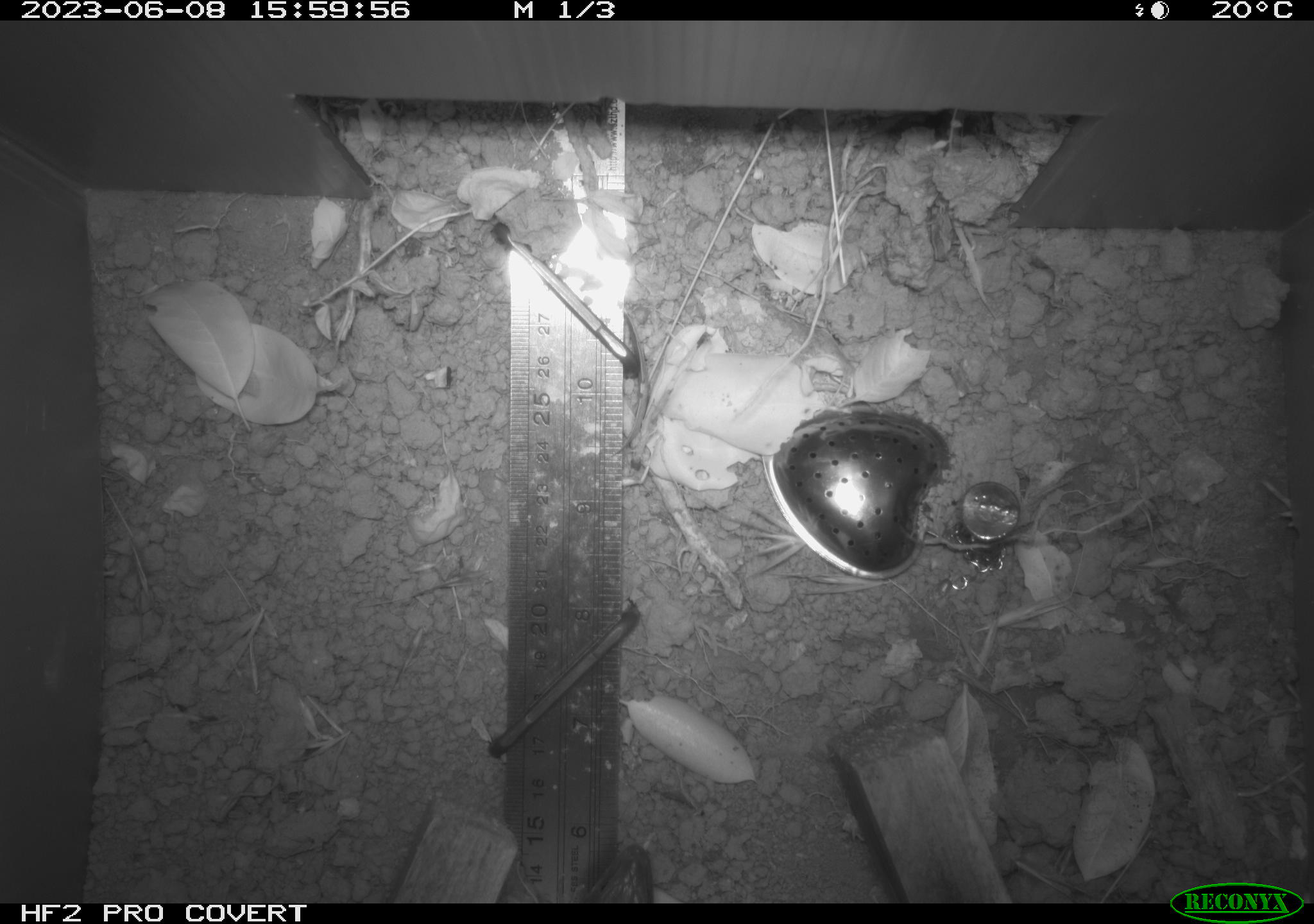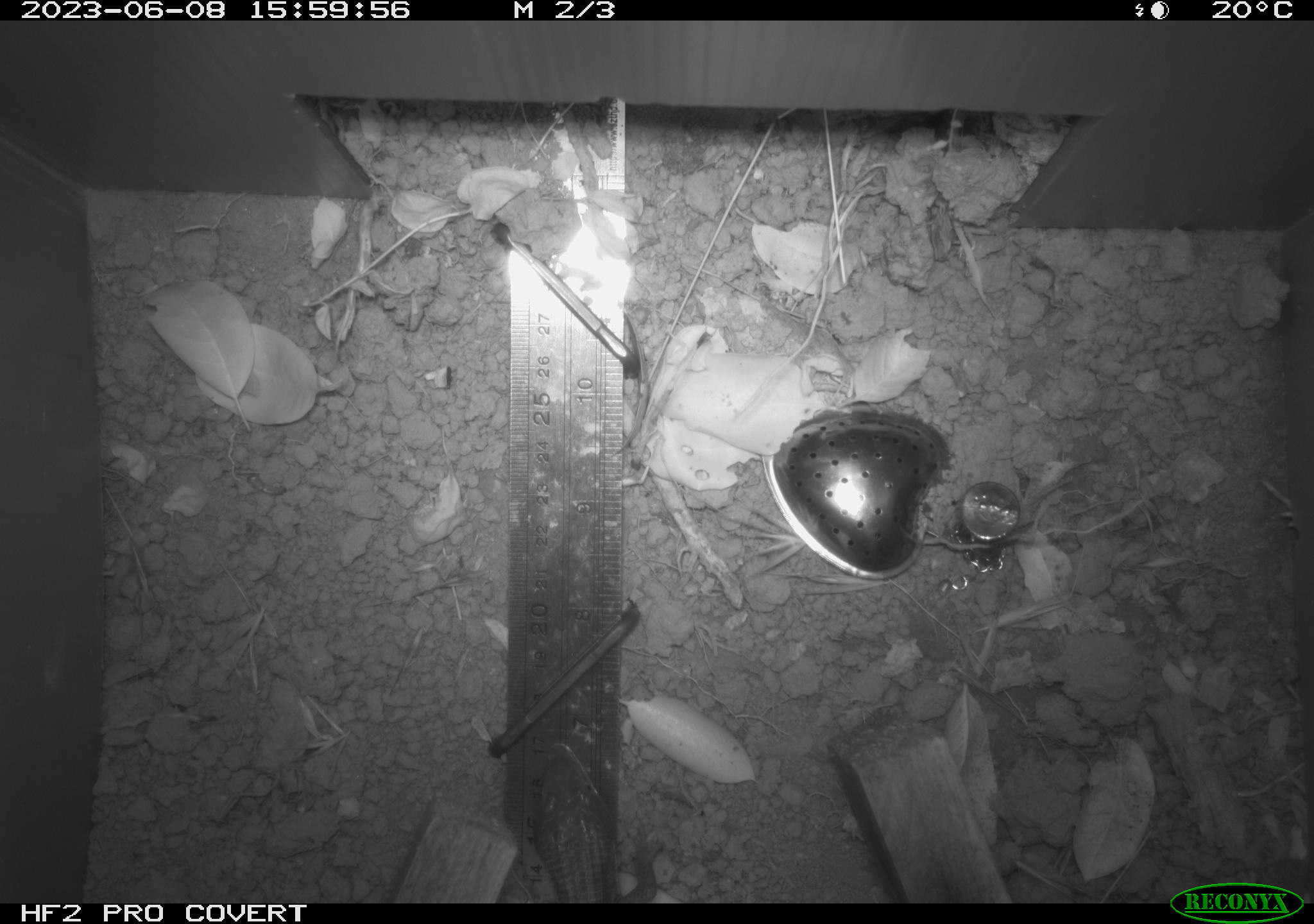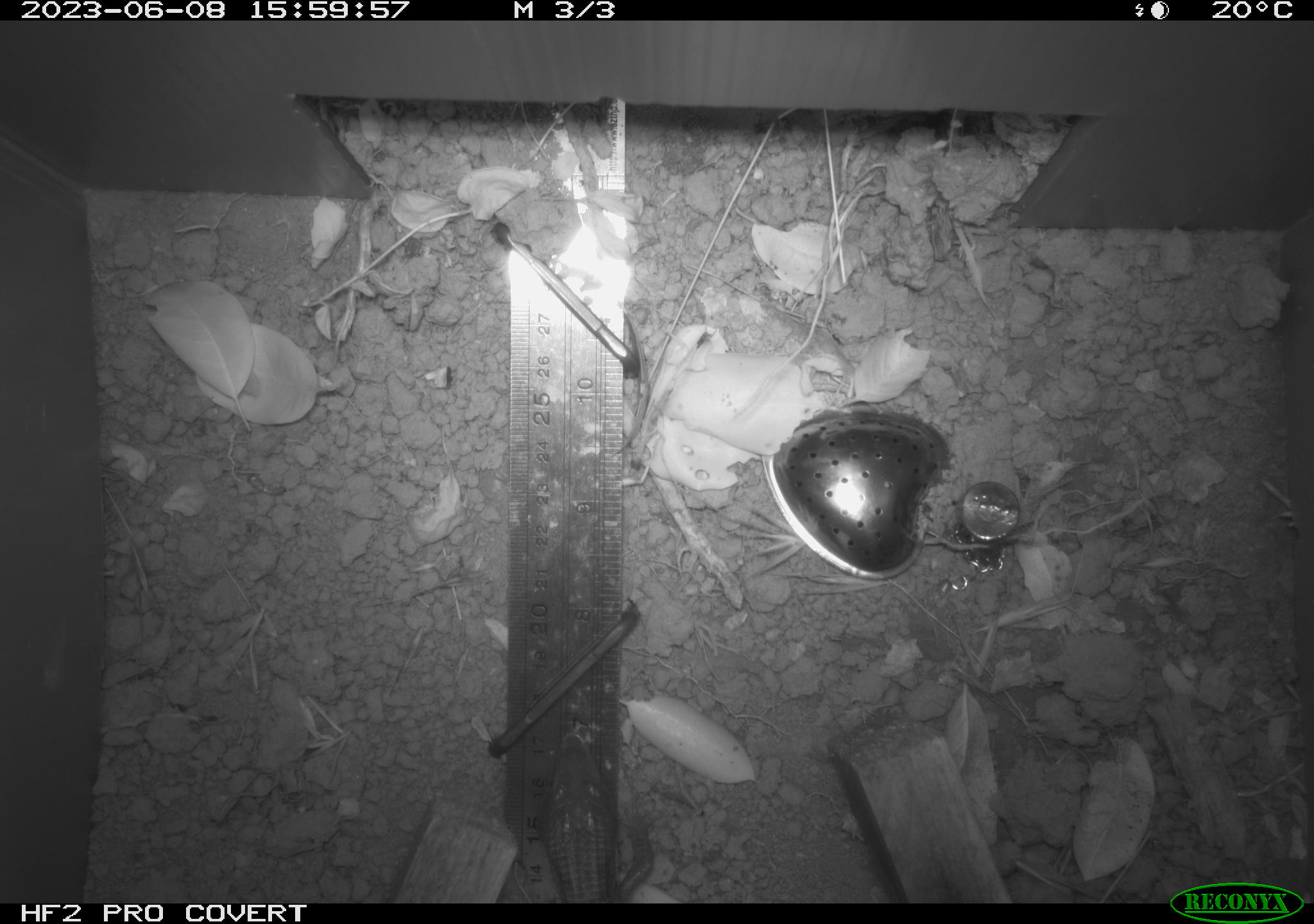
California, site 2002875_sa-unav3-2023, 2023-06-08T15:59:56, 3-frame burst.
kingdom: Animalia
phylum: Chordata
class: Reptilia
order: Squamata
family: Anguidae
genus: Elgaria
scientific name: Elgaria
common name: alligator lizards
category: elgaria species